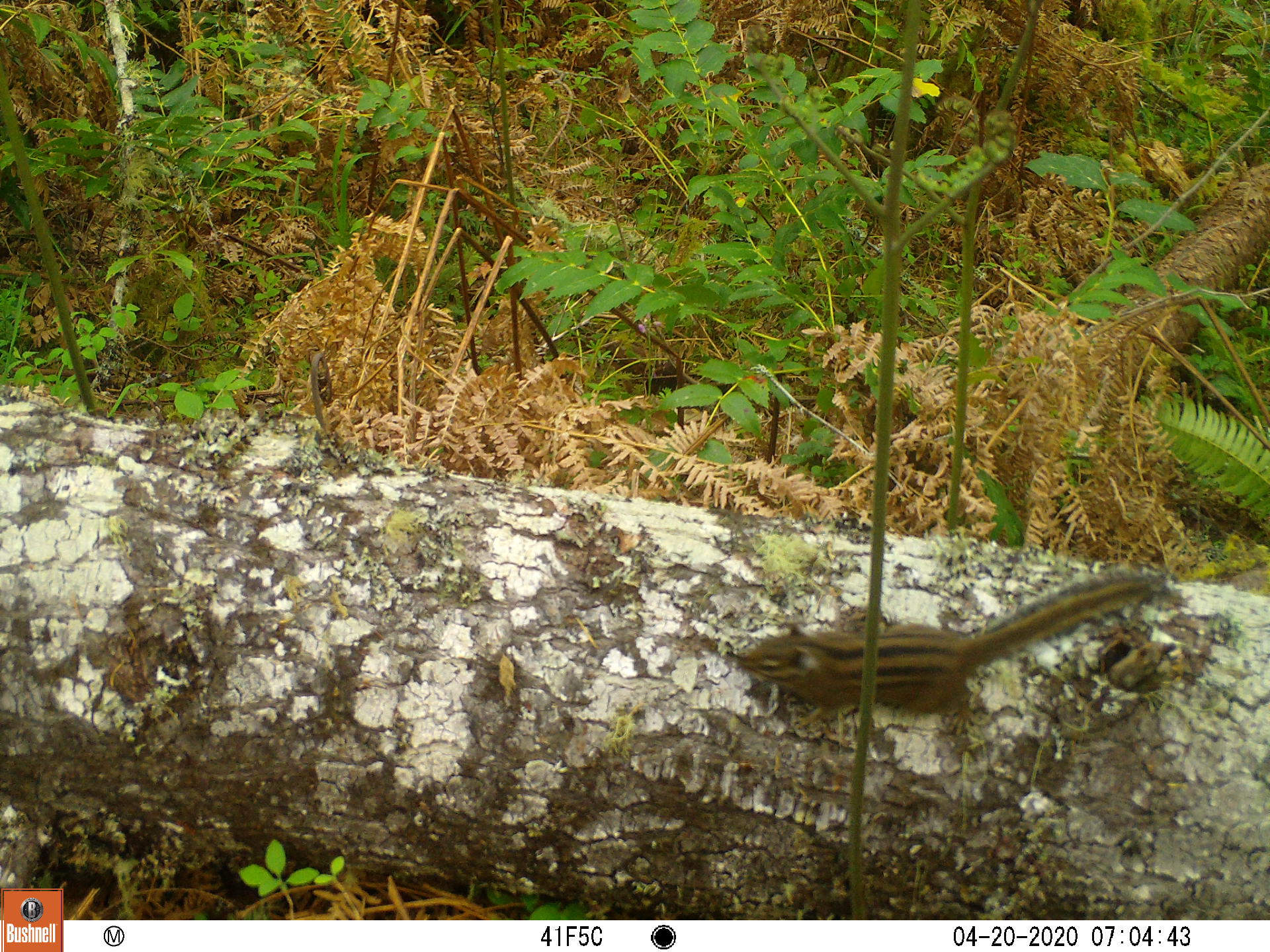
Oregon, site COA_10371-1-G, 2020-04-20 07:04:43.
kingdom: Animalia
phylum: Chordata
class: Mammalia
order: Rodentia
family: Sciuridae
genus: Neotamias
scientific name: Neotamias townsendii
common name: townsend's chipmunk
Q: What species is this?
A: Townsend's chipmunk (Neotamias townsendii).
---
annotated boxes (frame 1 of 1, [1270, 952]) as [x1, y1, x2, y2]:
townsend's chipmunk: [719, 567, 1180, 730]